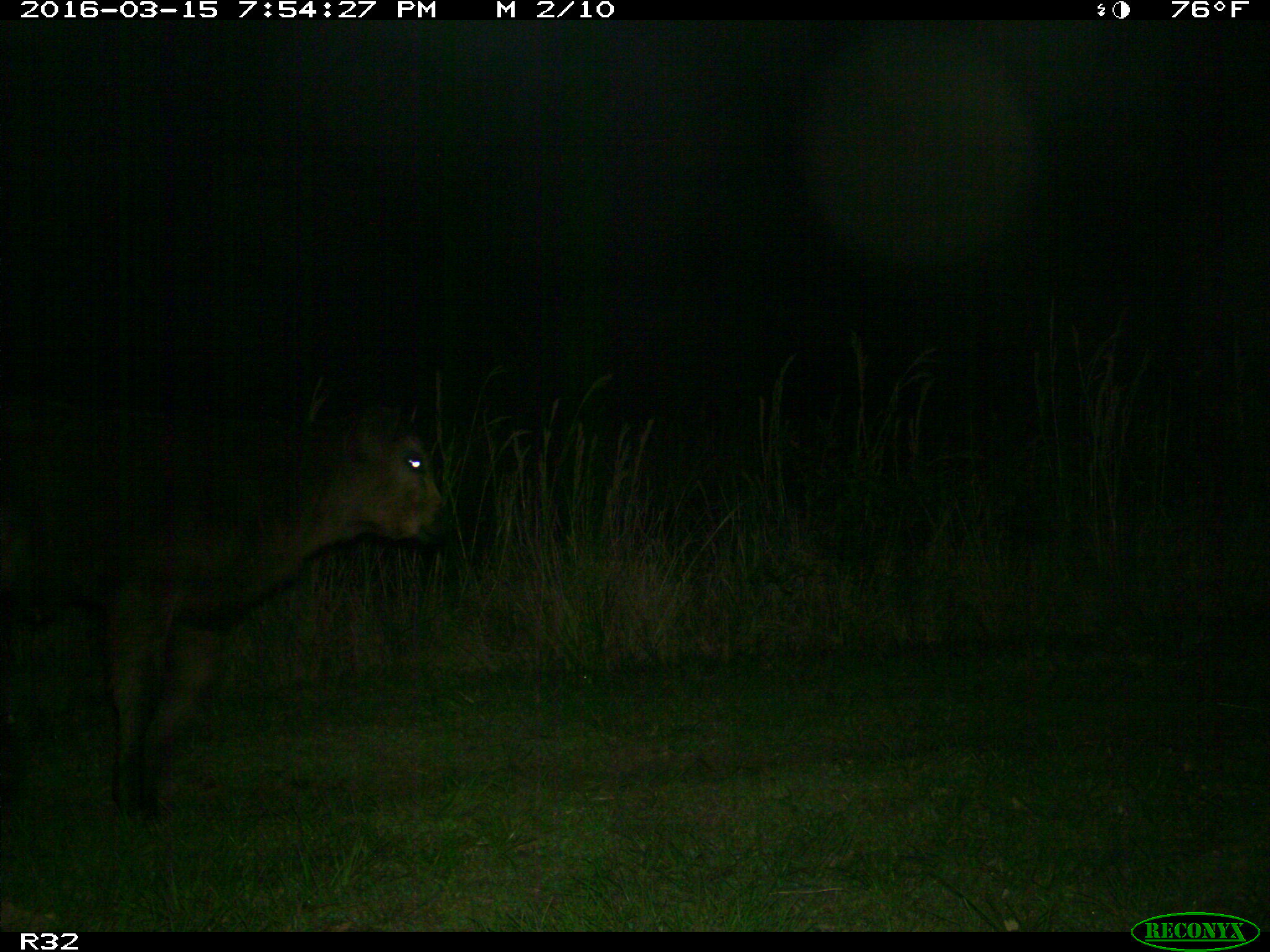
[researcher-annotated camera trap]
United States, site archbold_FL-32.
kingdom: Animalia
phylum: Chordata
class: Mammalia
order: Artiodactyla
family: Bovidae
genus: Bos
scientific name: Bos taurus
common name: domestic cow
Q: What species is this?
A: Bos taurus (domestic cow).